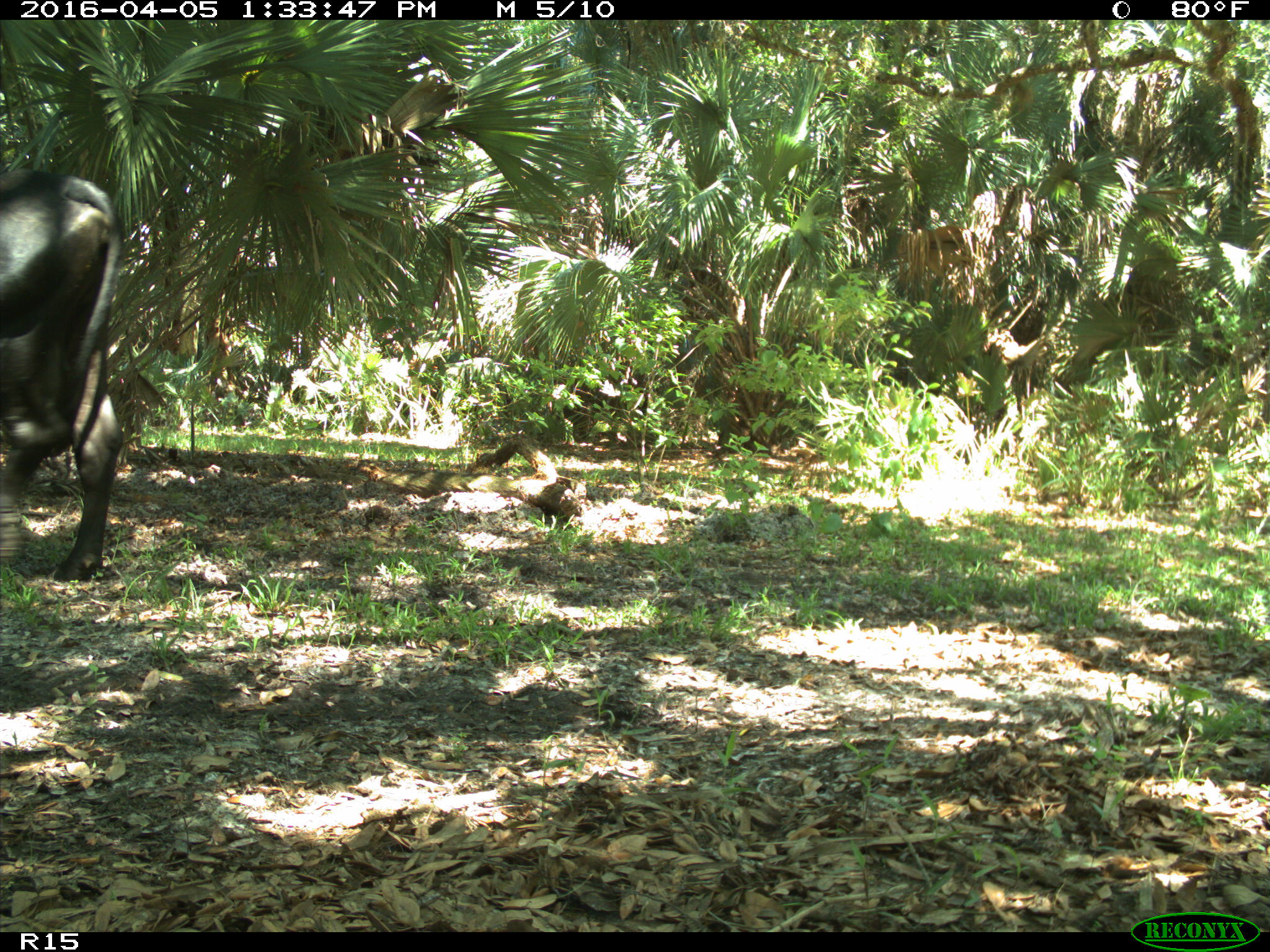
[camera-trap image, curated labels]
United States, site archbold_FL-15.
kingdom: Animalia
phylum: Chordata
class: Mammalia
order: Artiodactyla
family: Bovidae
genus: Bos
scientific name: Bos taurus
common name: domestic cow